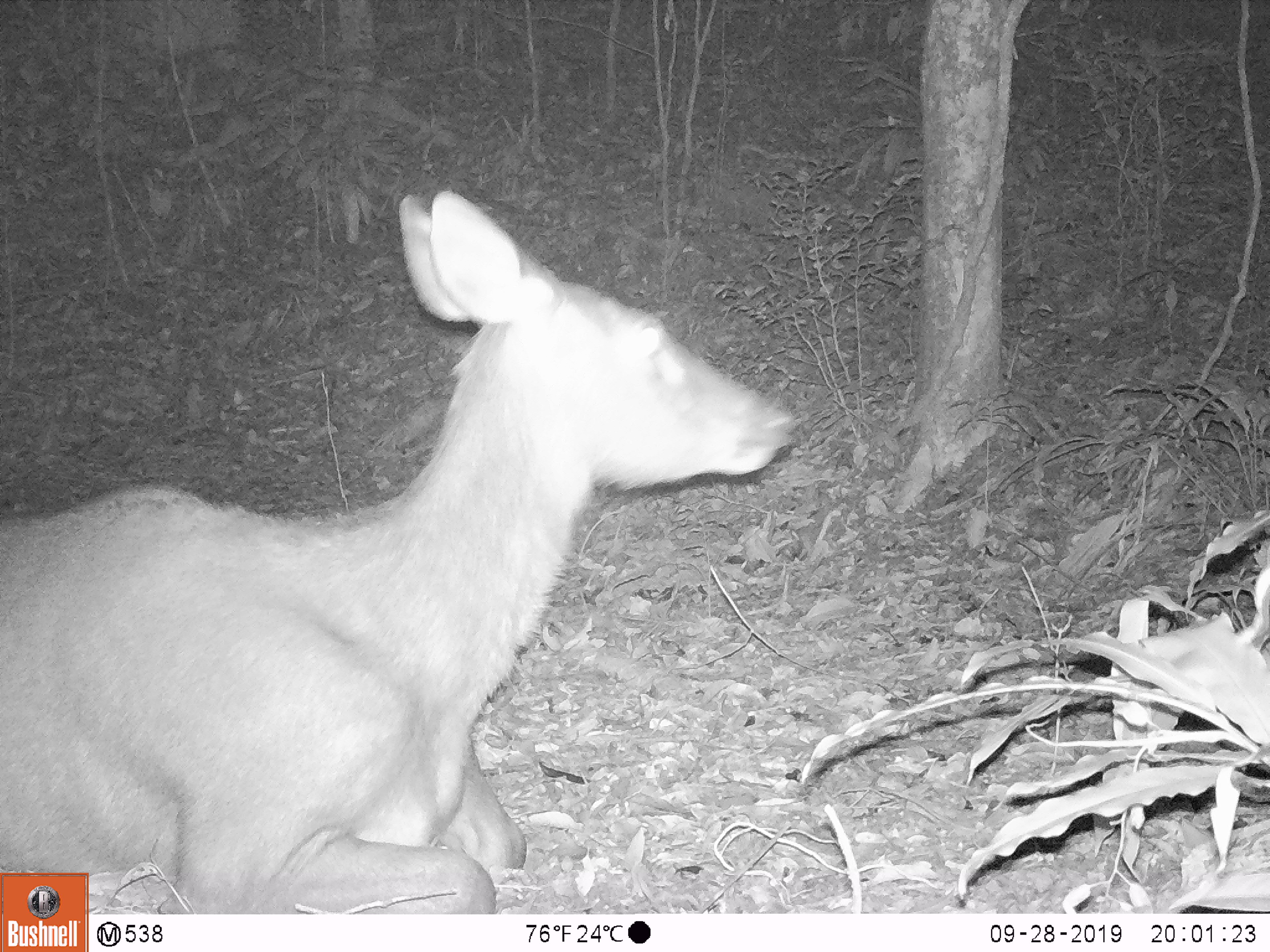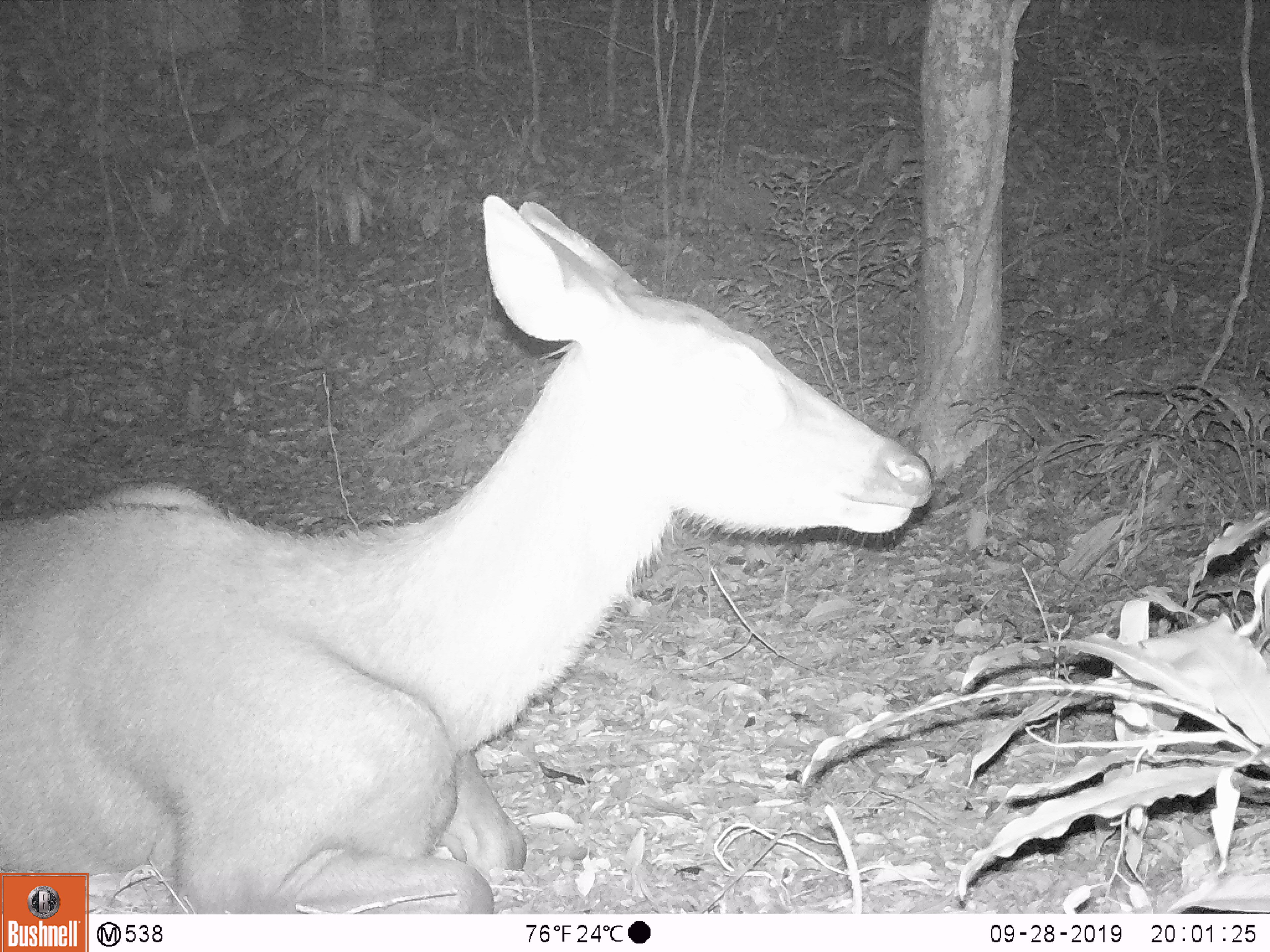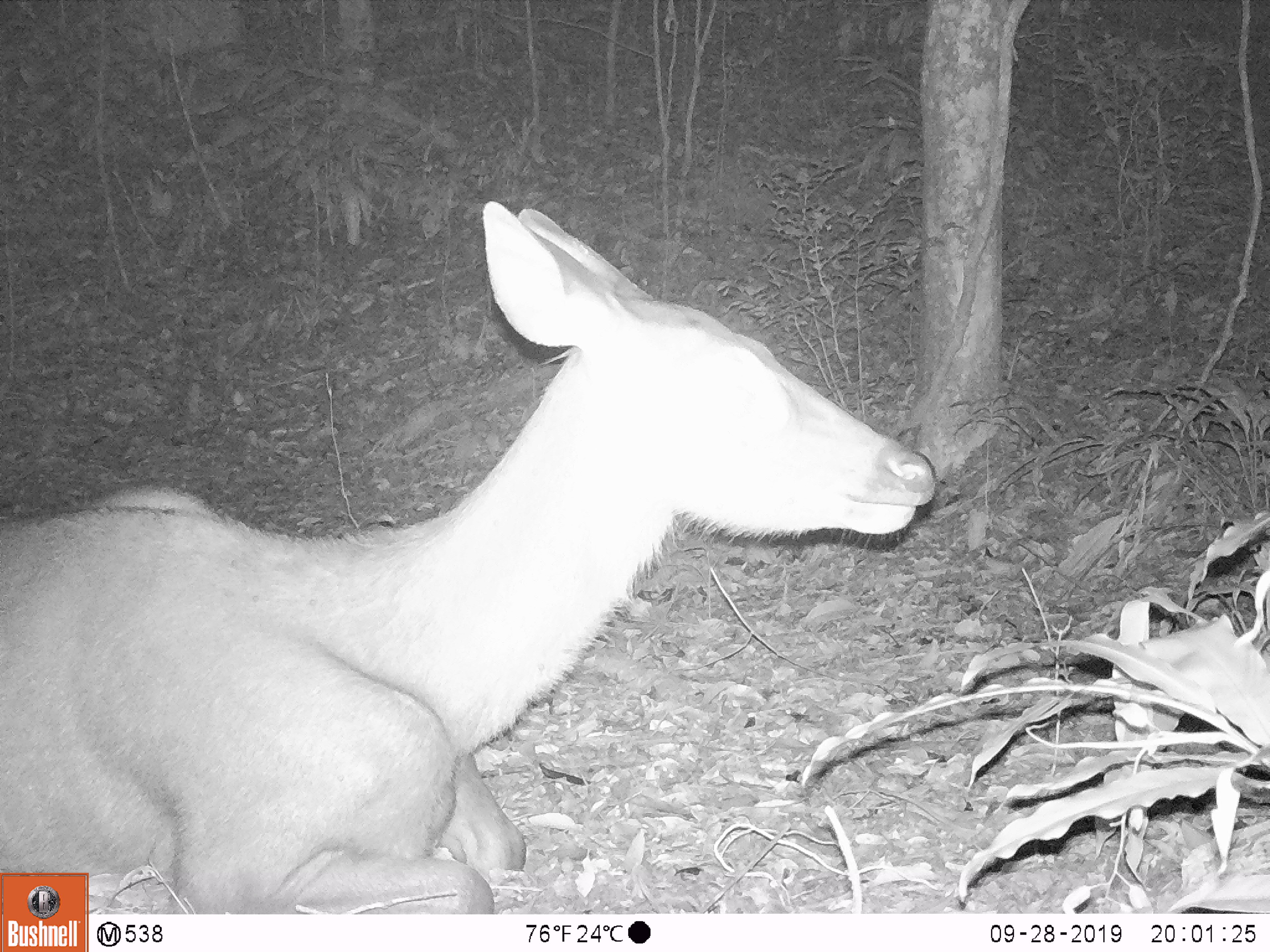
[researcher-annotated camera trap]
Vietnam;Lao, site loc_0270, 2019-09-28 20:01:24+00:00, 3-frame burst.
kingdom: Animalia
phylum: Chordata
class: Mammalia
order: Artiodactyla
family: Cervidae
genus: Rusa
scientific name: Rusa unicolor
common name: sambar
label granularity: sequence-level